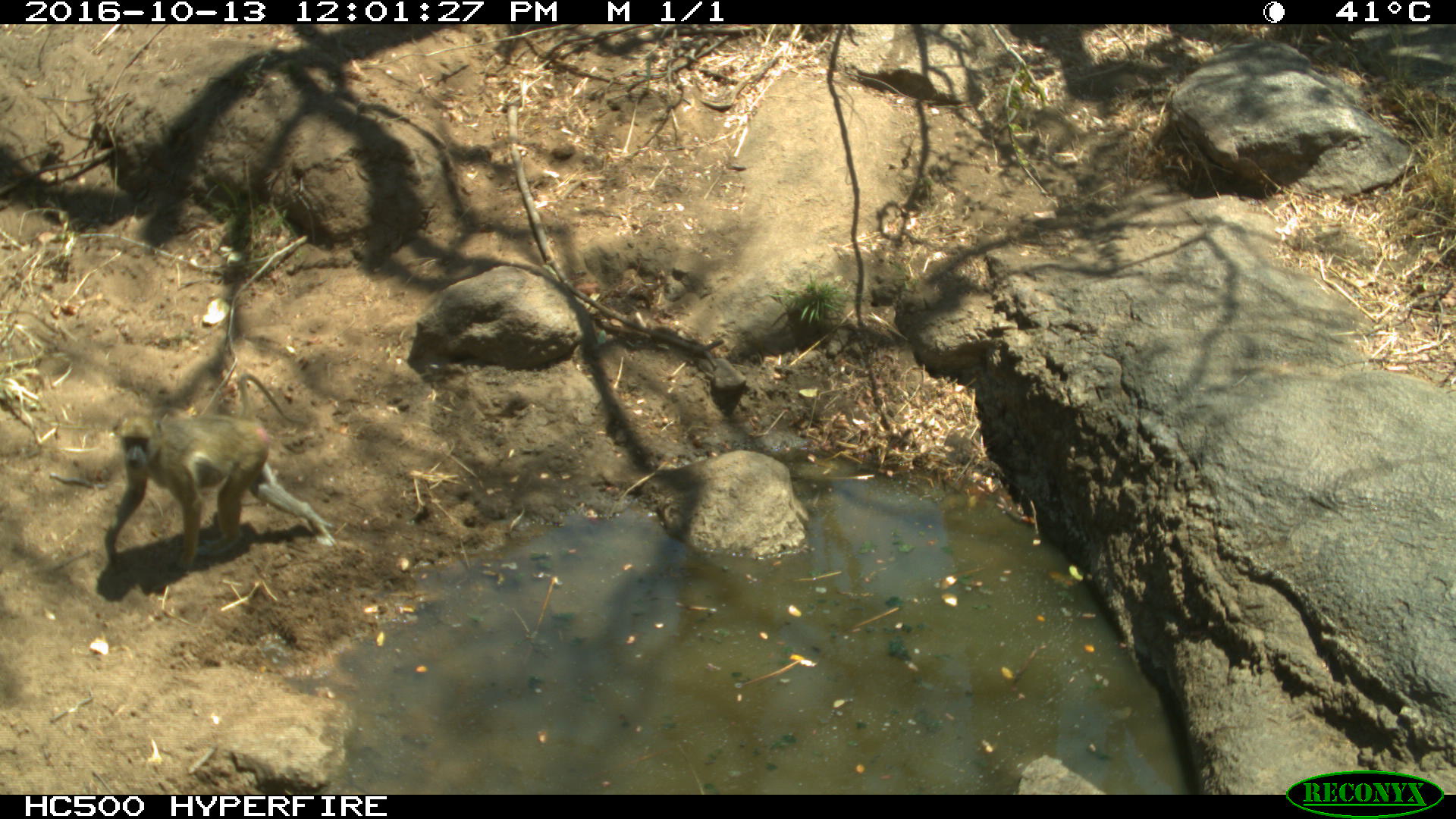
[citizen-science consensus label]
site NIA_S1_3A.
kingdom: Animalia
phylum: Chordata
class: Mammalia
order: Primates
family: Cercopithecidae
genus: Papio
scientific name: Papio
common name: baboon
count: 1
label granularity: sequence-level